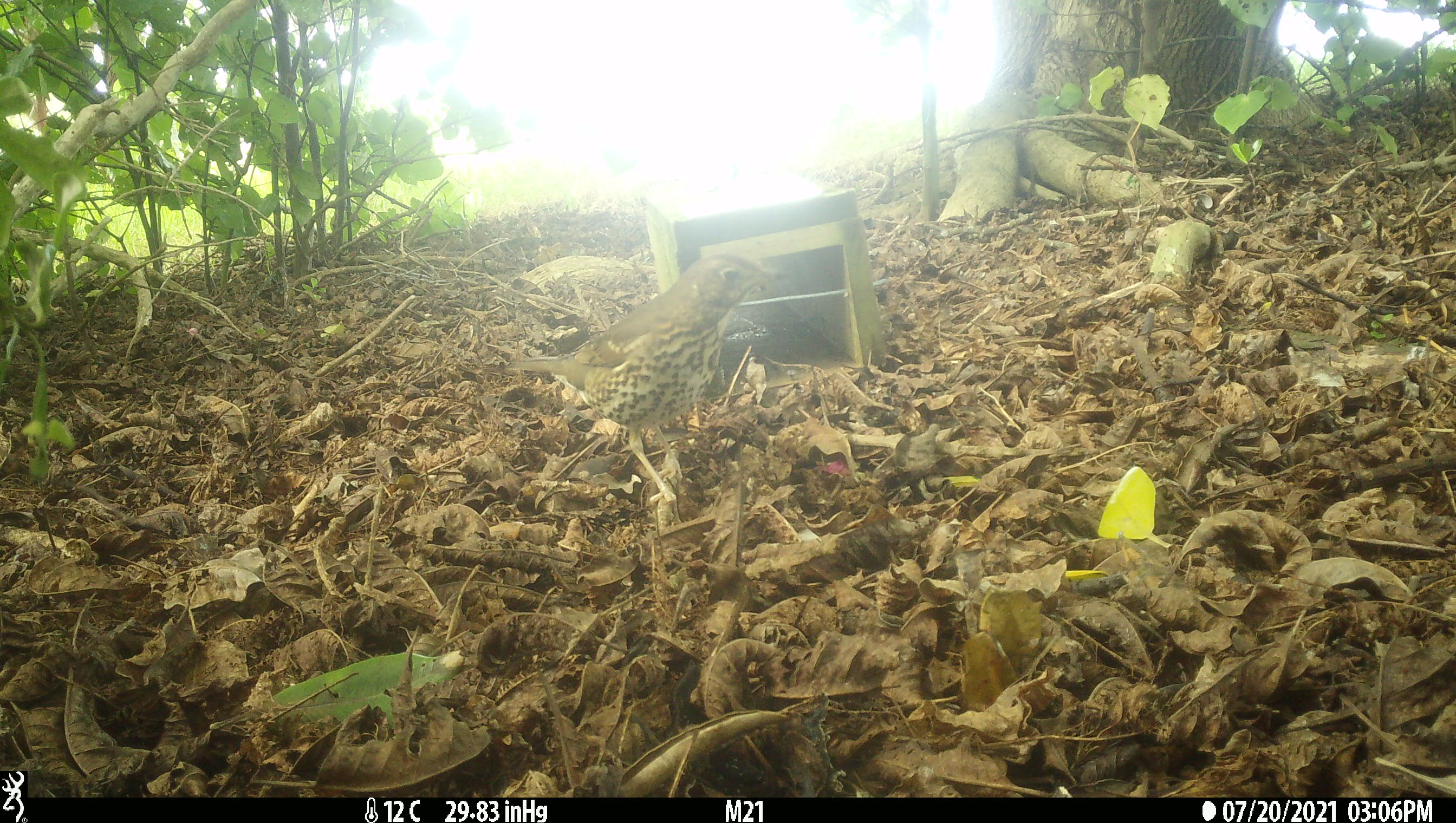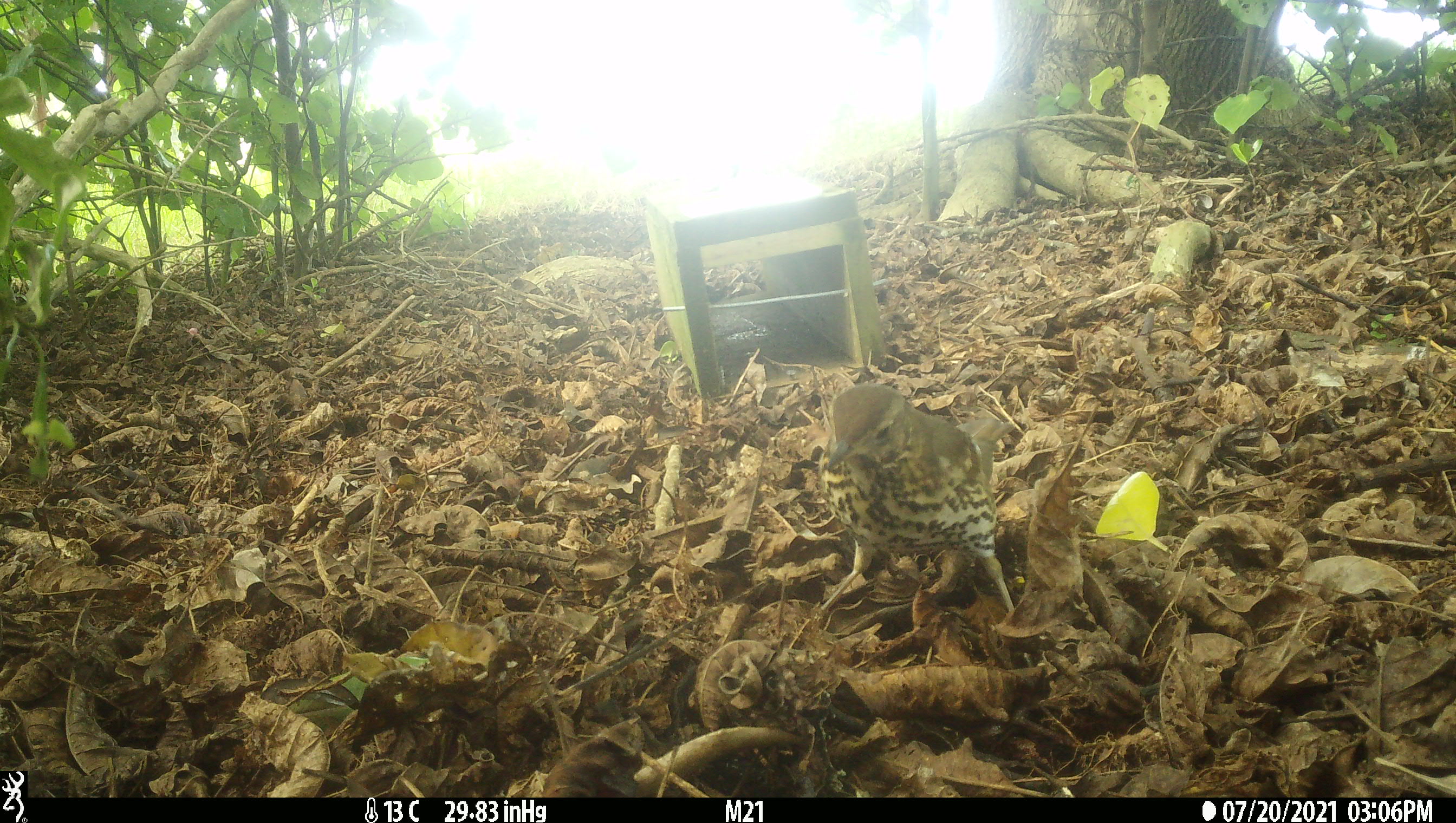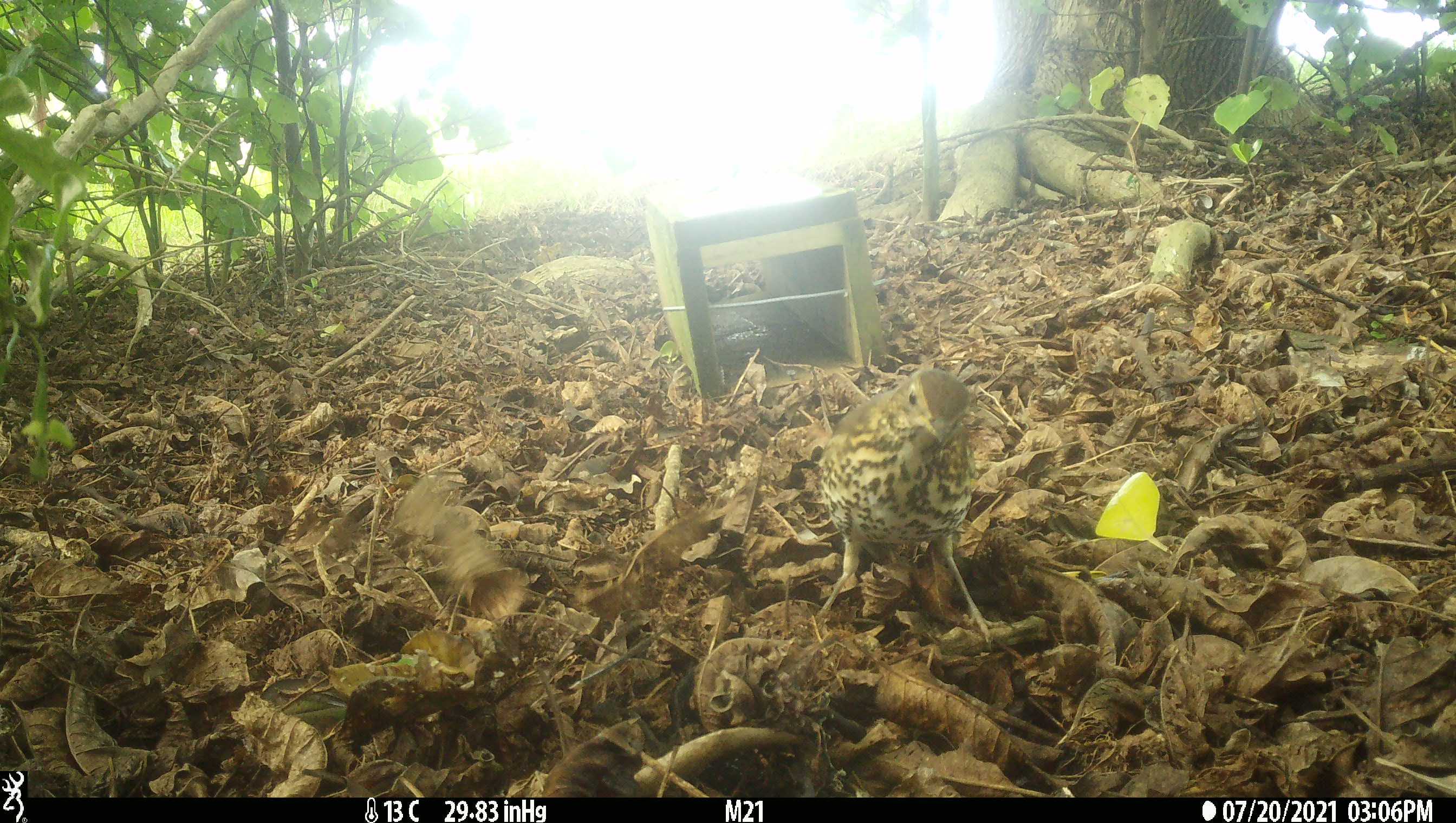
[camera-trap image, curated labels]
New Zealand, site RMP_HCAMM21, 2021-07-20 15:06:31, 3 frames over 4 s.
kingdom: Animalia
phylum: Chordata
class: Aves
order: Passeriformes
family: Turdidae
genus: Turdus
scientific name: Turdus philomelos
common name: song thrush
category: thrush